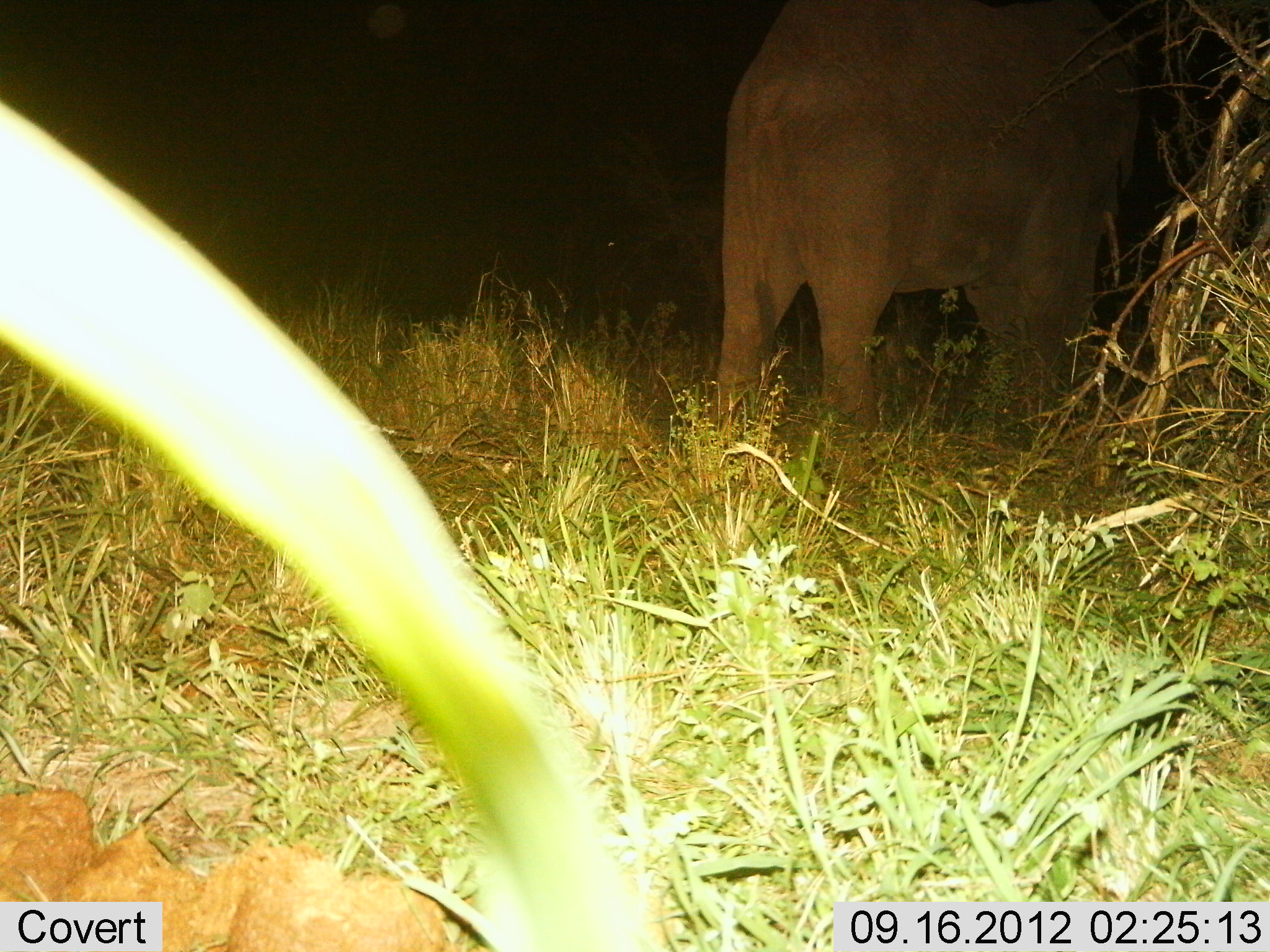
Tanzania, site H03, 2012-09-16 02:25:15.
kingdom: Animalia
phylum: Chordata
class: Mammalia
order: Proboscidea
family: Elephantidae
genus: Loxodonta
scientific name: Loxodonta africana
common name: african bush elephant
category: elephant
Elephant (african bush elephant) (Loxodonta africana), count 1. Behavior (volunteer vote fractions): standing 90%, resting 0%, moving 10%, interacting 0%. Young present (vote fraction): 0%. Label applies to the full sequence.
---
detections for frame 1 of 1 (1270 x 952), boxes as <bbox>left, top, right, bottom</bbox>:
animal: <bbox>717, 1, 1146, 439</bbox>